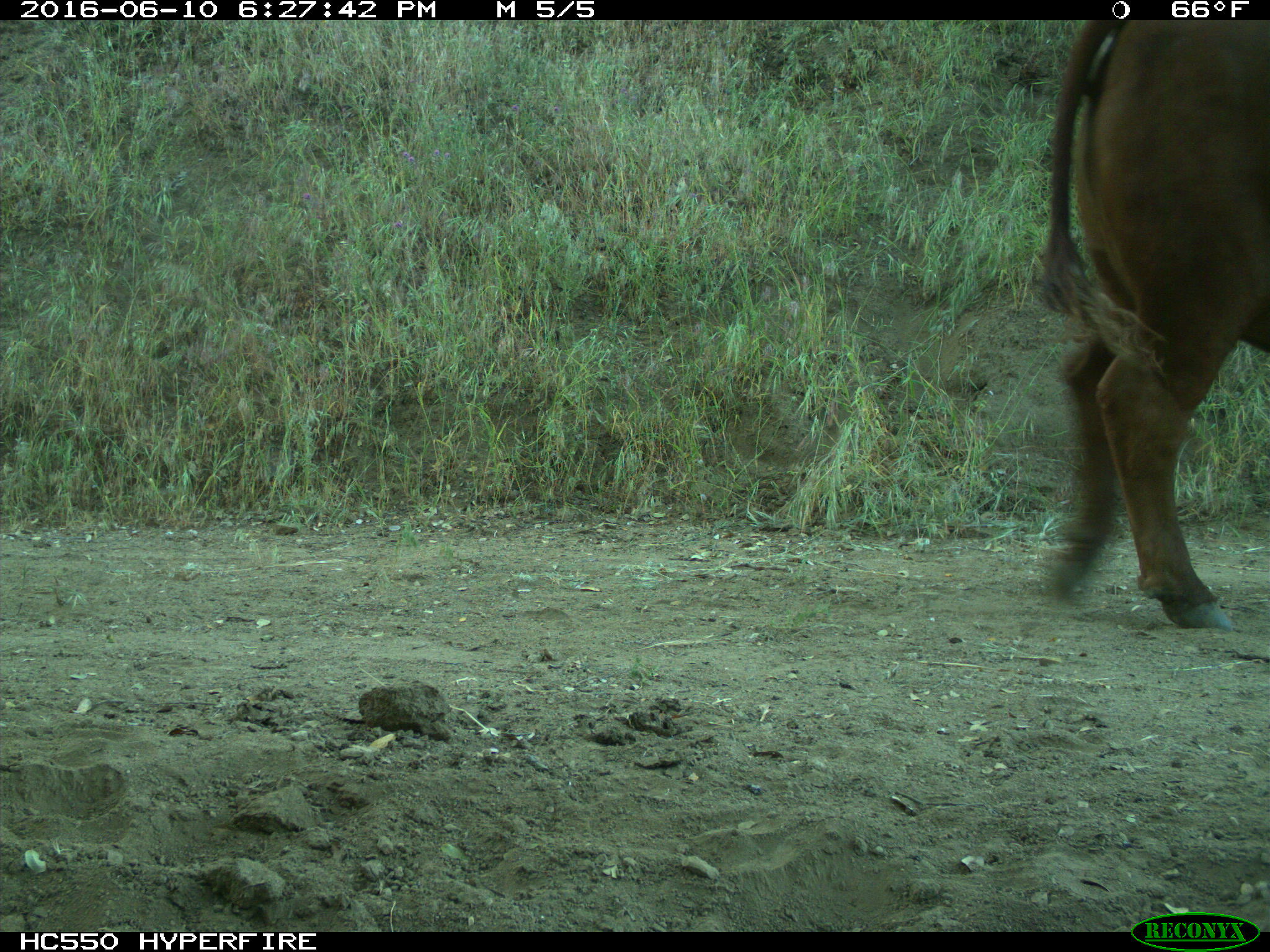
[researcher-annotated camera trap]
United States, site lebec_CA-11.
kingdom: Animalia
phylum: Chordata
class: Mammalia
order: Artiodactyla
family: Bovidae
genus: Bos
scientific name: Bos taurus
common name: domestic cow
Bos taurus (domestic cow).